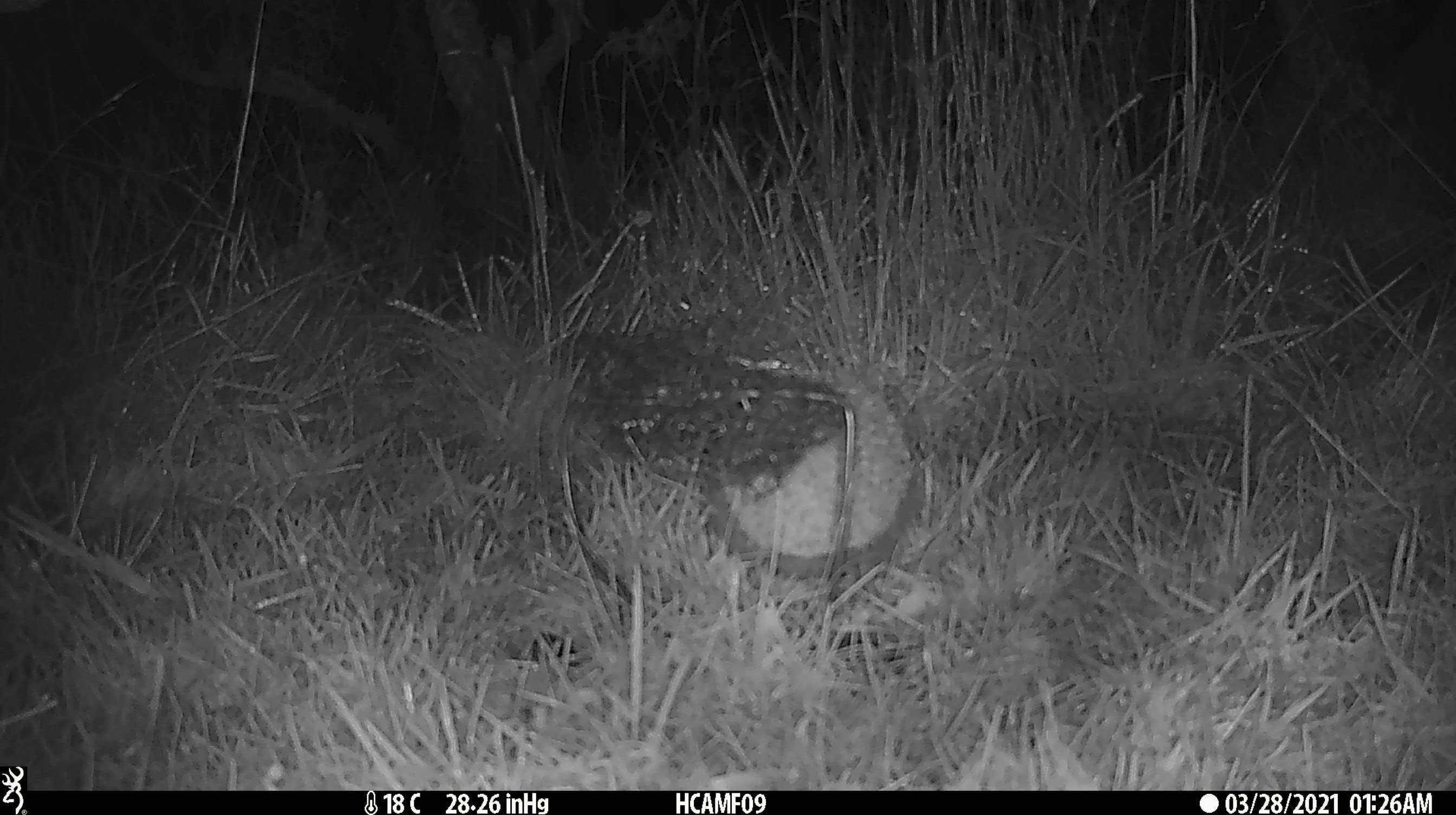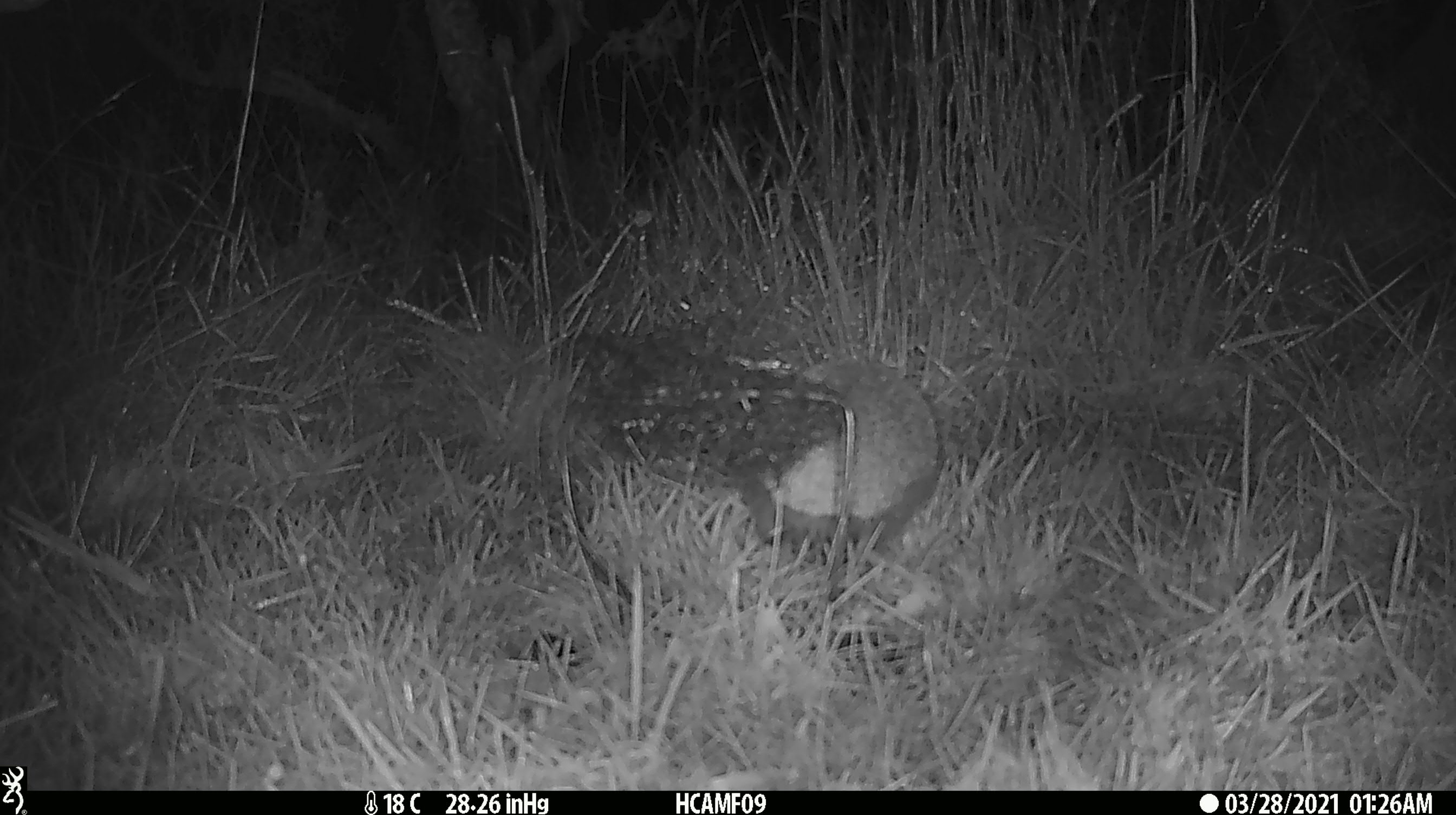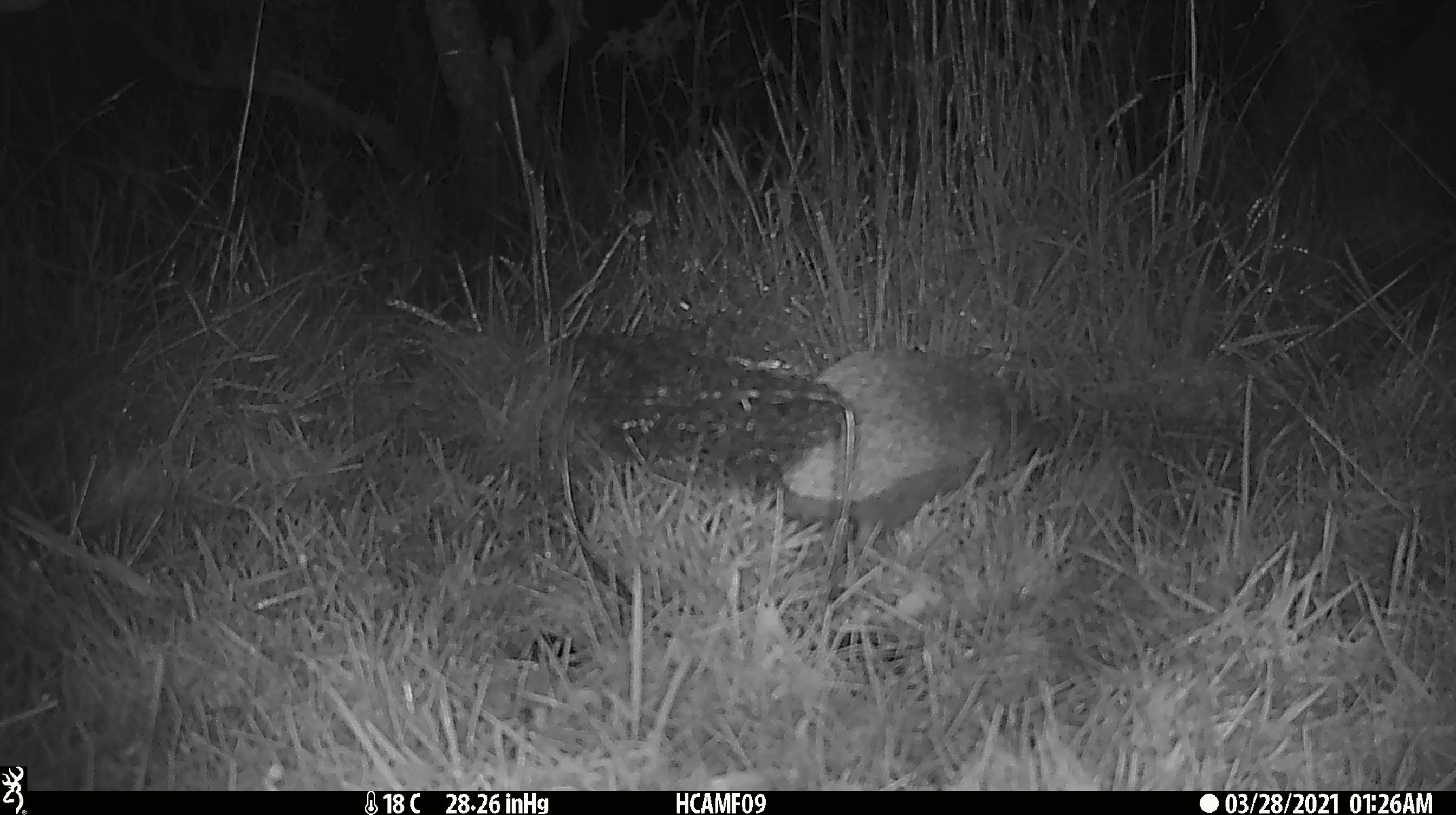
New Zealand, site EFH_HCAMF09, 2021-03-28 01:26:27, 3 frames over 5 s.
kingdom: Animalia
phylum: Chordata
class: Mammalia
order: Eulipotyphla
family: Erinaceidae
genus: Erinaceus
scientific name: Erinaceus europaeus europaeus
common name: european hedgehog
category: hedgehog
Hedgehog (european hedgehog) (Erinaceus europaeus europaeus).